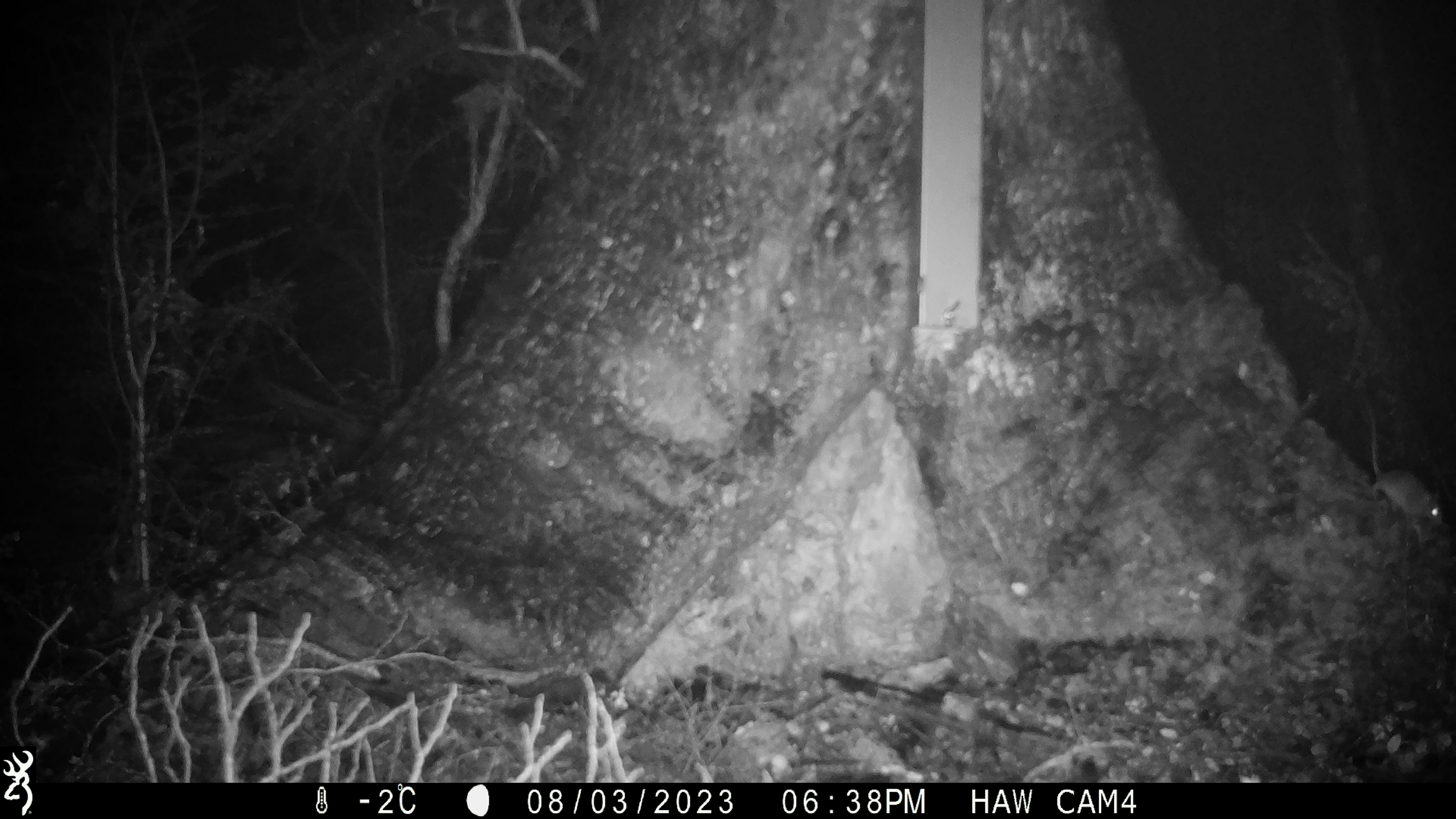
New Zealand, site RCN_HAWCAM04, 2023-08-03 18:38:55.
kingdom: Animalia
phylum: Chordata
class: Mammalia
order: Rodentia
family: Muridae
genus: Mus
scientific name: Mus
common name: mouse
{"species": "mouse (Mus)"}